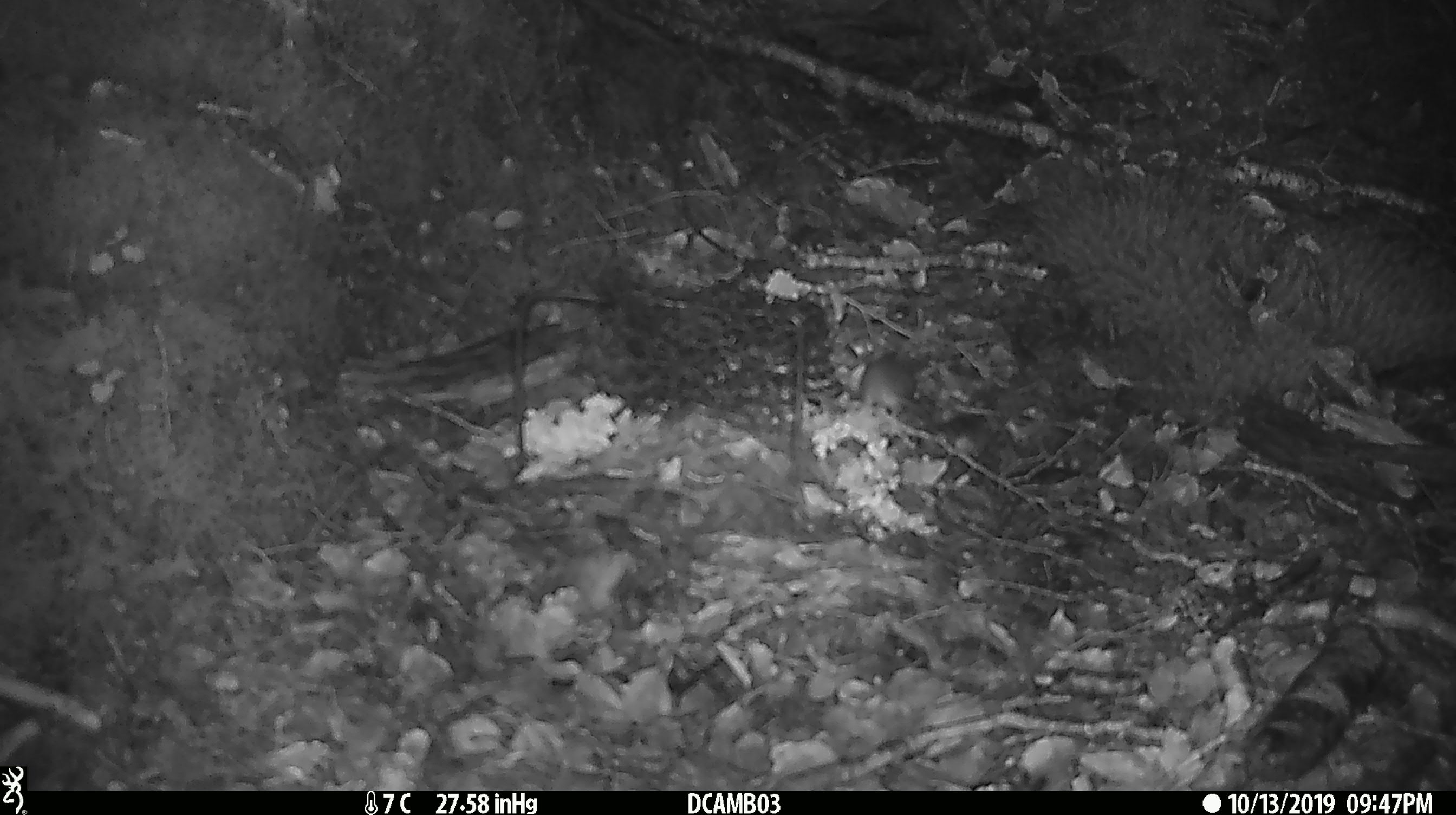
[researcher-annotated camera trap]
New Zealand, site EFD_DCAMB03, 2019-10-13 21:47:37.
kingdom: Animalia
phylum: Chordata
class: Mammalia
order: Rodentia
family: Muridae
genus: Mus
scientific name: Mus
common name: mouse